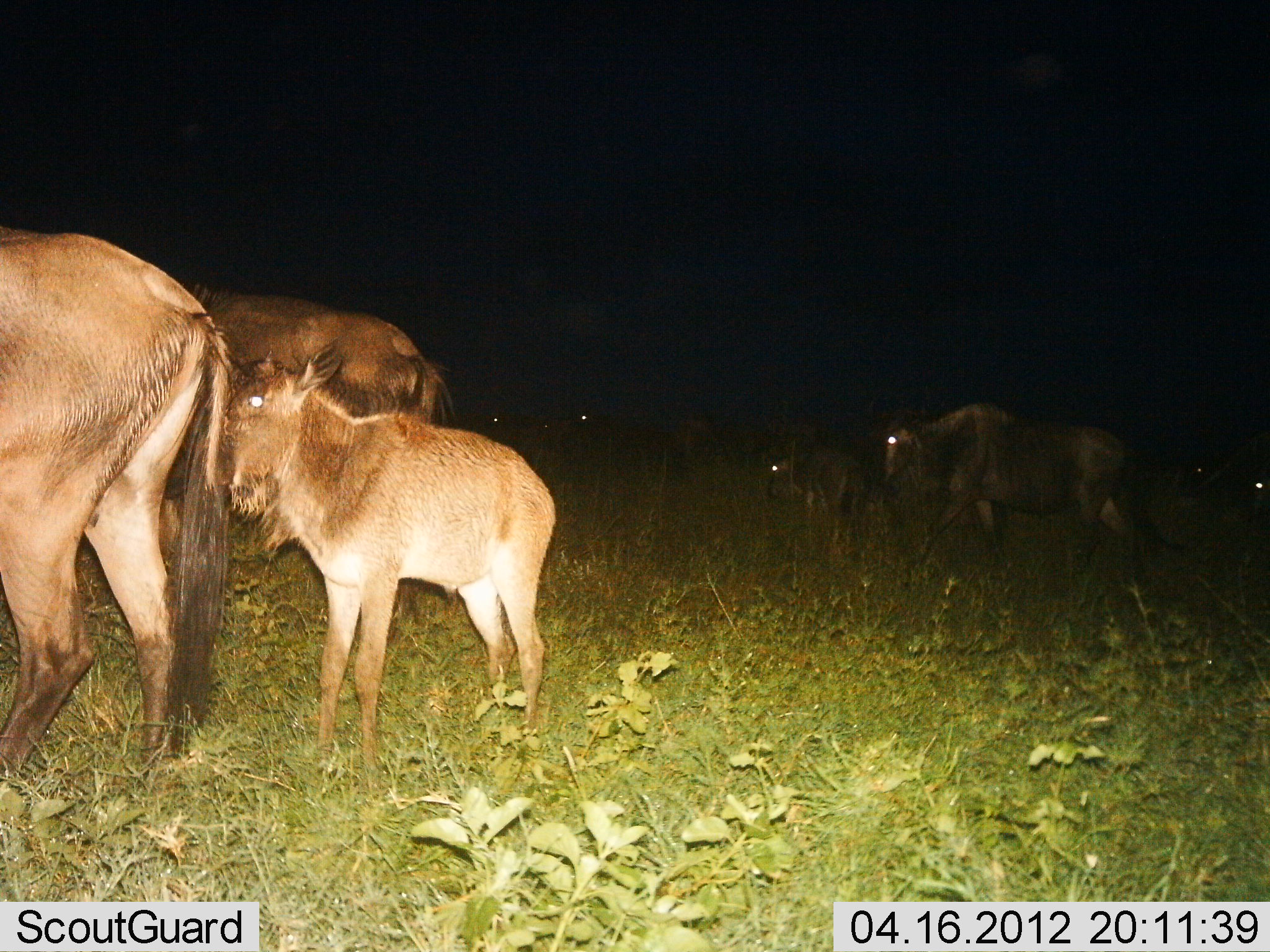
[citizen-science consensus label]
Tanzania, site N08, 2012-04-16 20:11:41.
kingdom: Animalia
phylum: Chordata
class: Mammalia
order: Artiodactyla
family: Bovidae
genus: Connochaetes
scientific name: Connochaetes taurinus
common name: blue wildebeest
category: wildebeest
Wildebeest (blue wildebeest) (Connochaetes taurinus), count 8. Behavior (volunteer vote fractions): standing 83%, resting 11%, moving 39%, interacting 0%. Young present (vote fraction): 89%. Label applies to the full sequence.